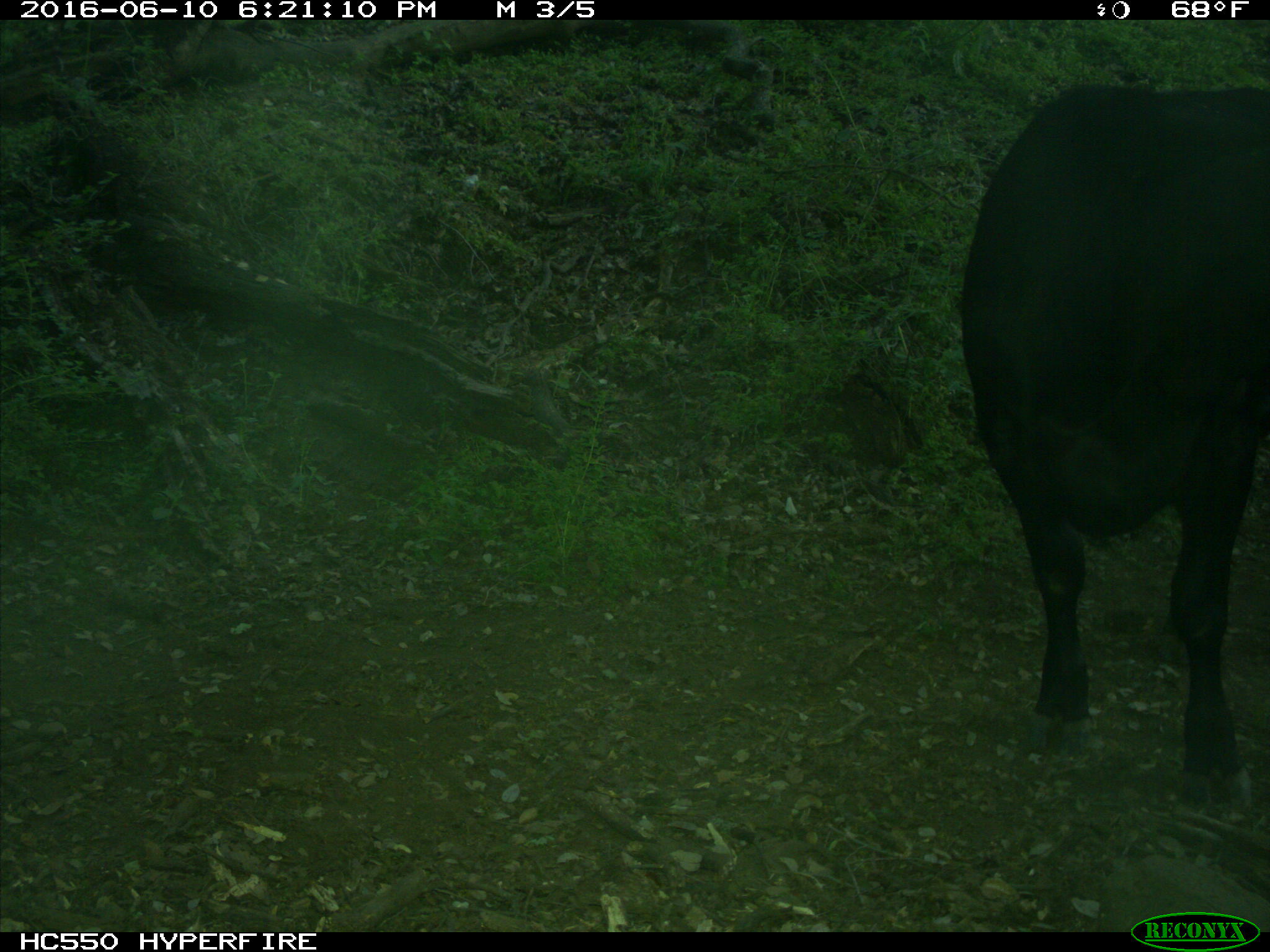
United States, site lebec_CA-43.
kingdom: Animalia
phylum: Chordata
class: Mammalia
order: Artiodactyla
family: Bovidae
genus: Bos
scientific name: Bos taurus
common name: domestic cow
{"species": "Bos taurus (domestic cow)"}